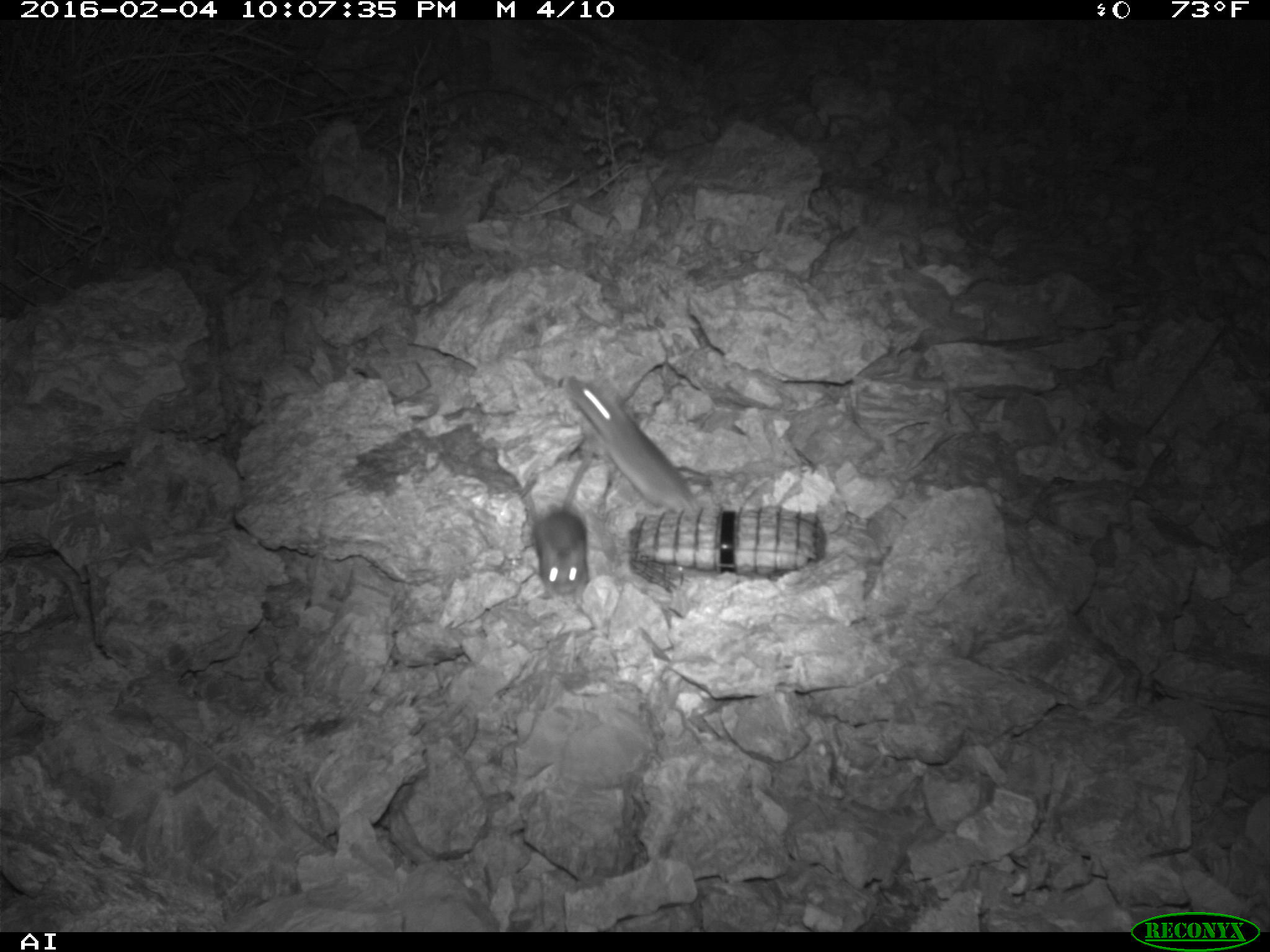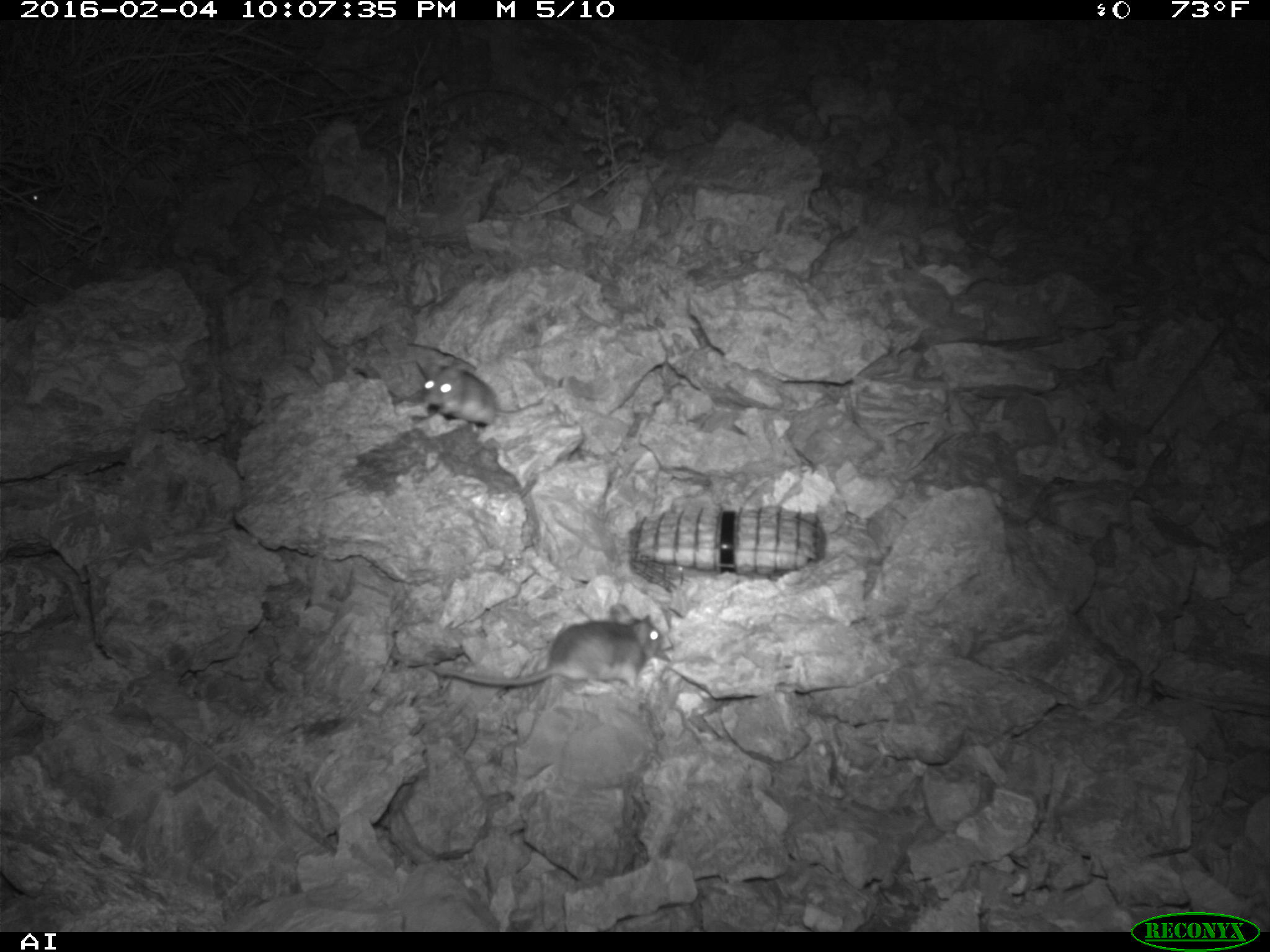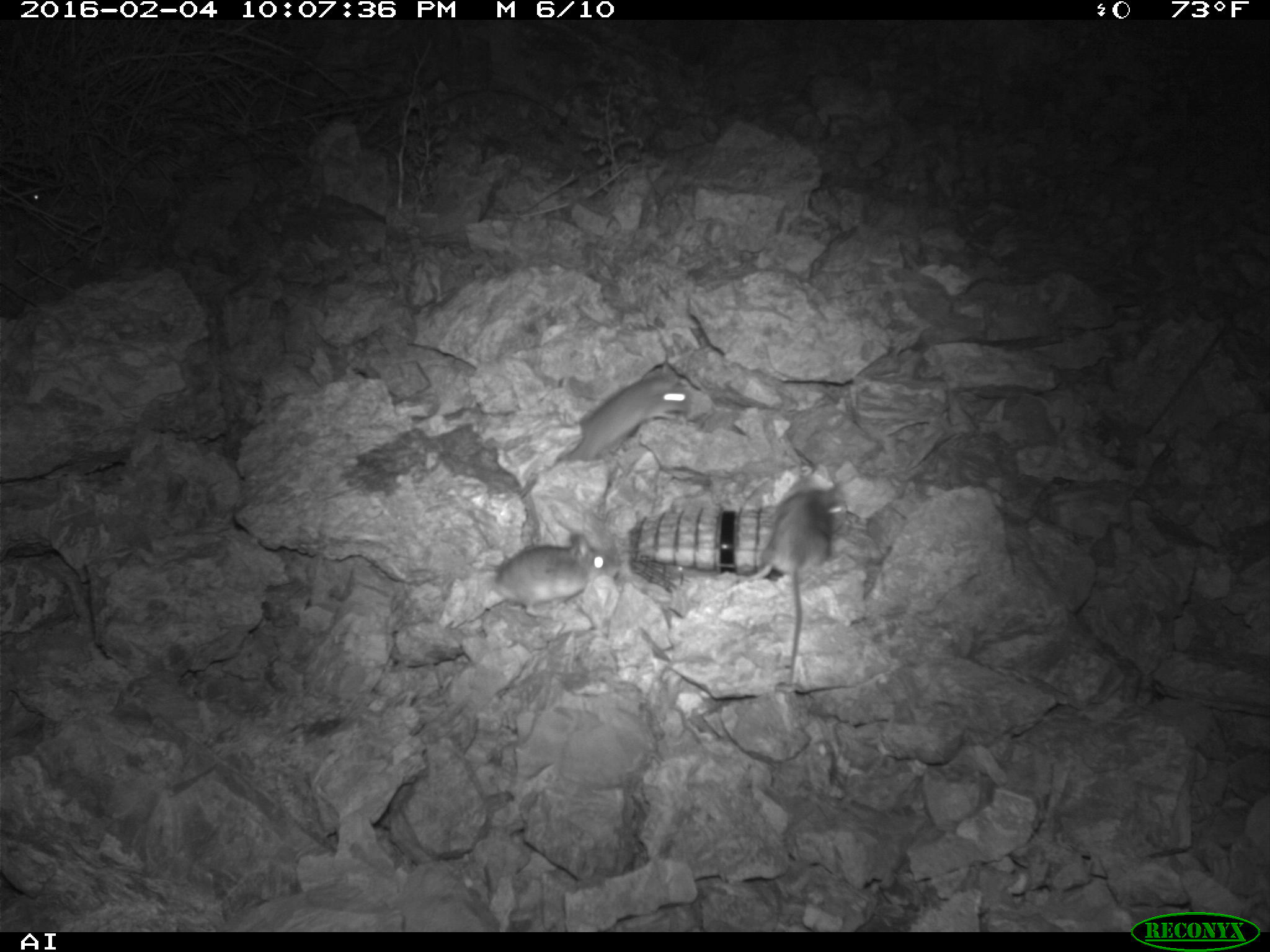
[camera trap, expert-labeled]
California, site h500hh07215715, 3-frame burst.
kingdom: Animalia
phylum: Chordata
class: Mammalia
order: Rodentia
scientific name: Rodentia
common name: rodent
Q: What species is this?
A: Rodent (Rodentia).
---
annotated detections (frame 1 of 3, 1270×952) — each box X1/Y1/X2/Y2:
rodent: 565/374/701/517; 523/444/597/601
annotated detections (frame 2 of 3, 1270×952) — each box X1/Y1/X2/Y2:
rodent: 428/603/661/693; 424/362/541/432; 17/182/48/204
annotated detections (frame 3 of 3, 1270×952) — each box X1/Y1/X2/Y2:
rodent: 518/364/689/497; 747/477/845/684; 467/532/613/622; 0/182/42/209